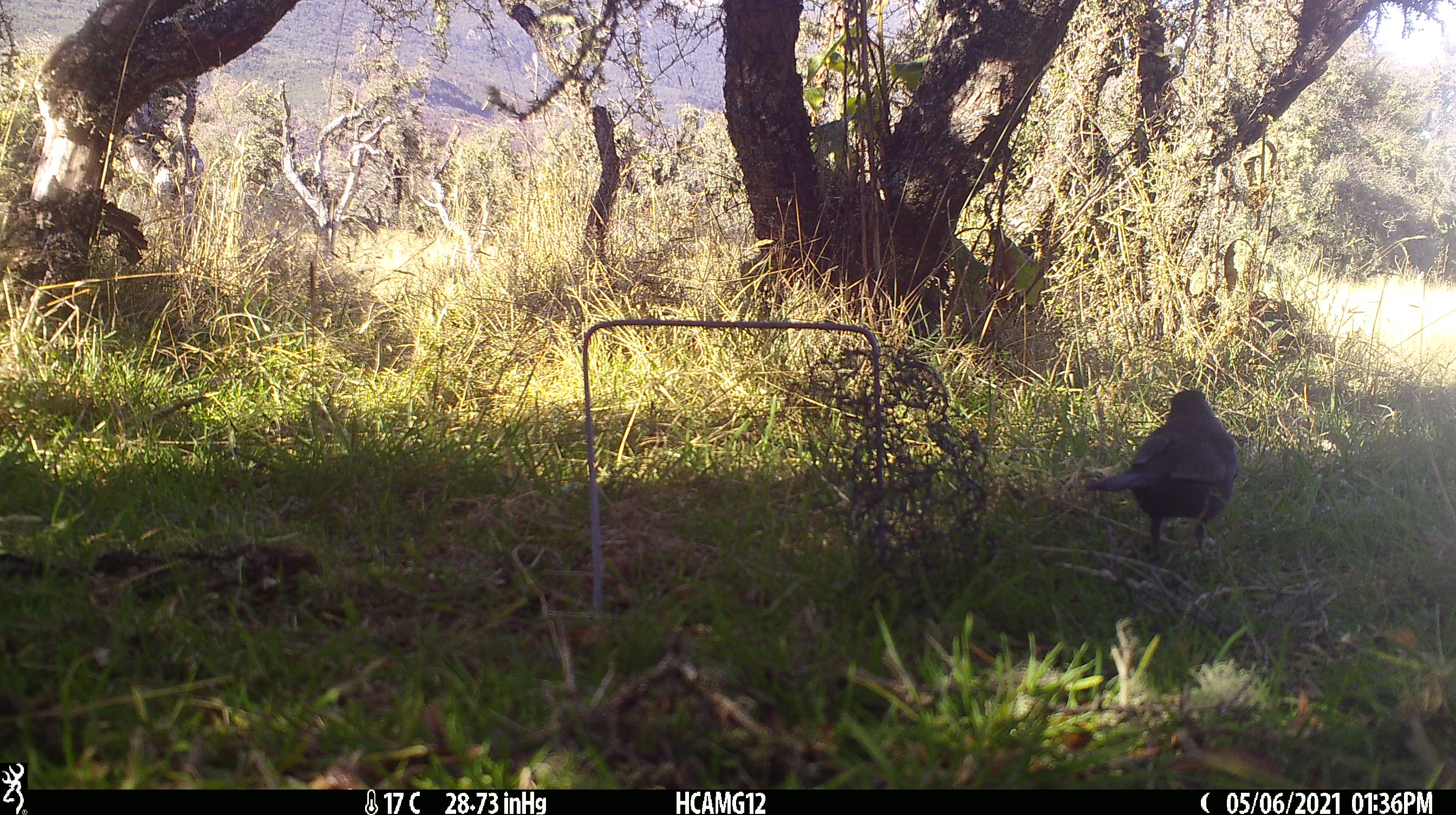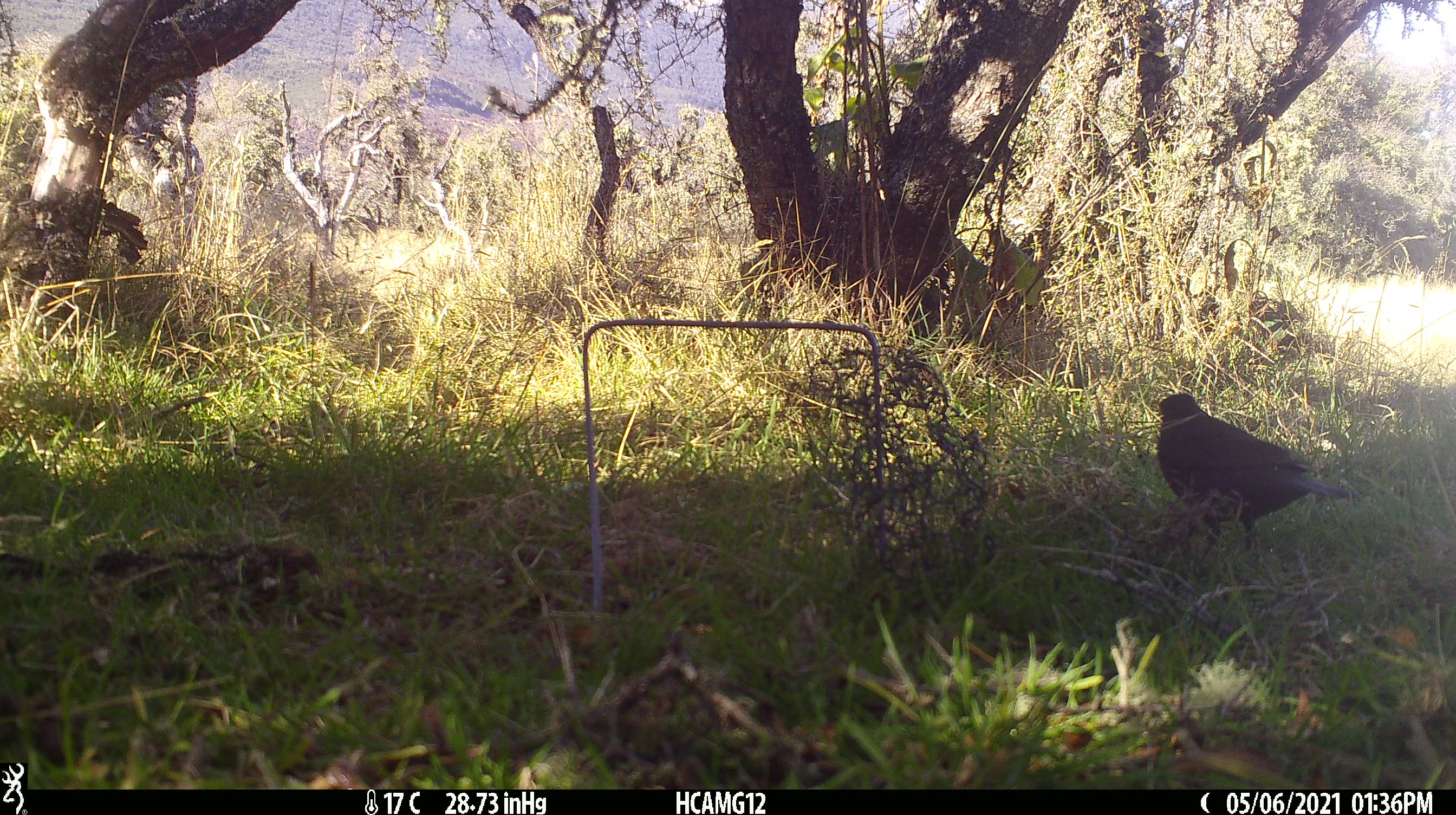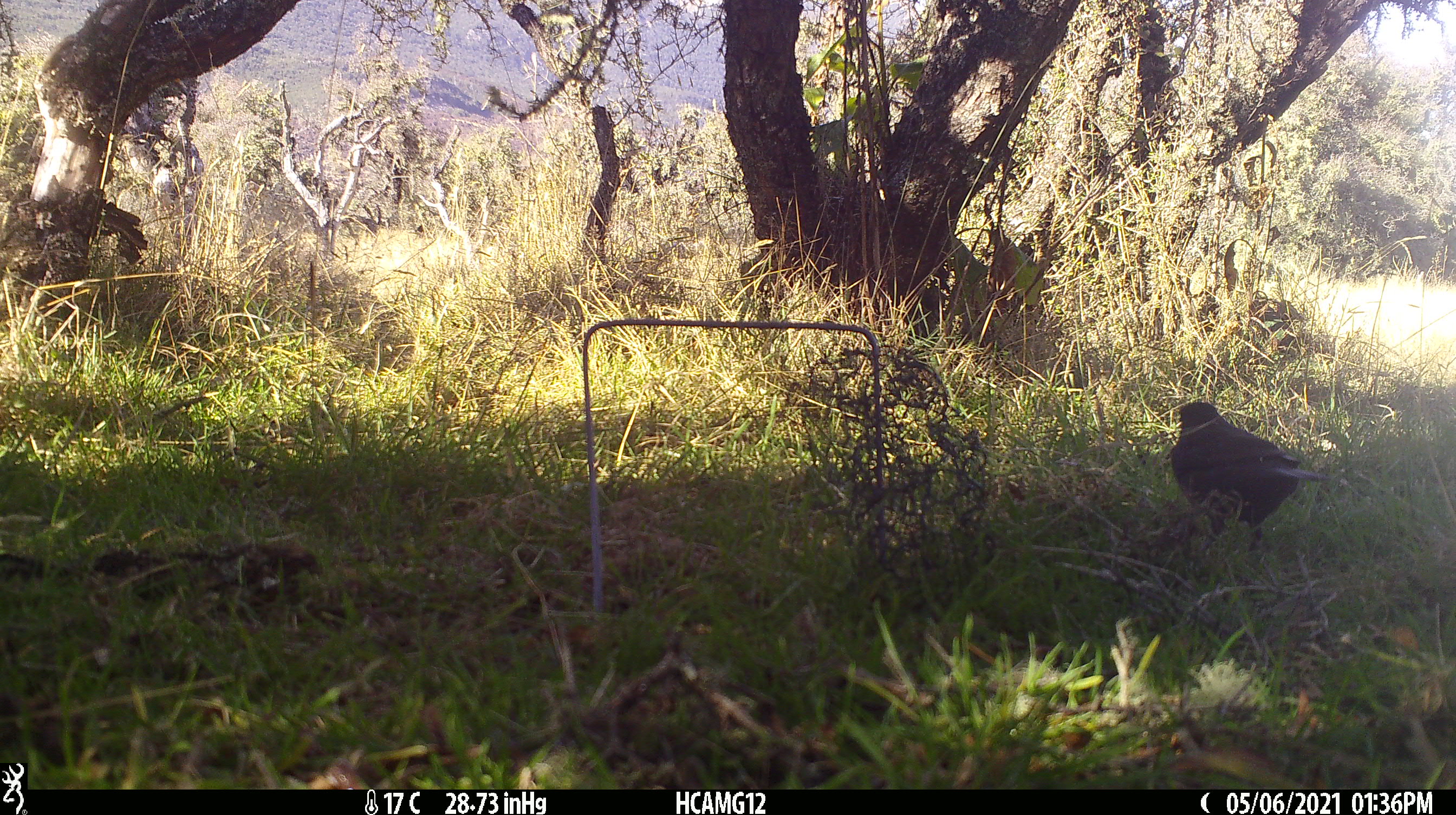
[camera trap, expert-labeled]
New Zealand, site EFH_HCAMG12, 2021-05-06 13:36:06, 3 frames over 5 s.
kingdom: Animalia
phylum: Chordata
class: Aves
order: Passeriformes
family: Turdidae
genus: Turdus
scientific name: Turdus merula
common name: eurasian blackbird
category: blackbird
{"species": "blackbird (eurasian blackbird) (Turdus merula)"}